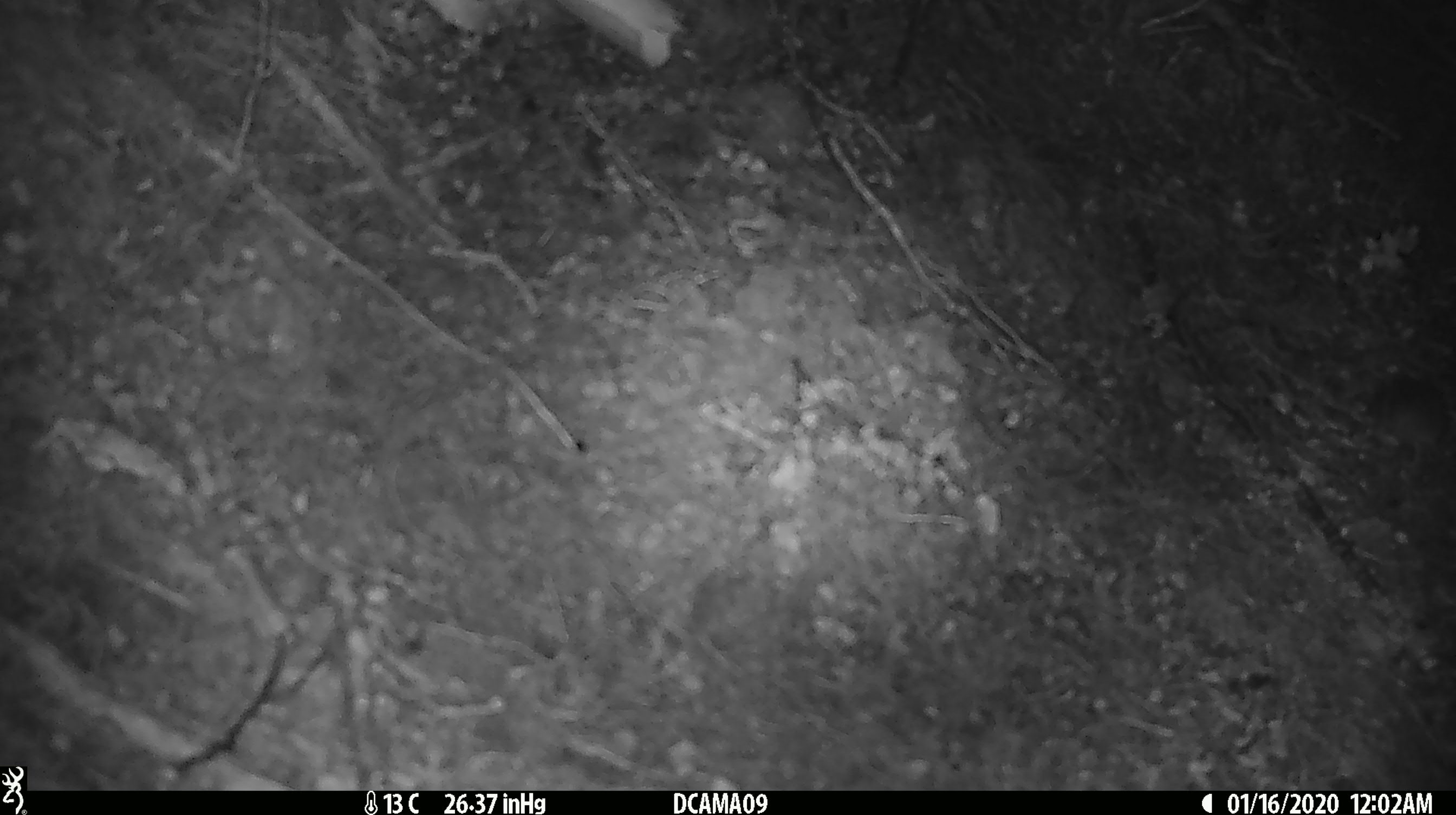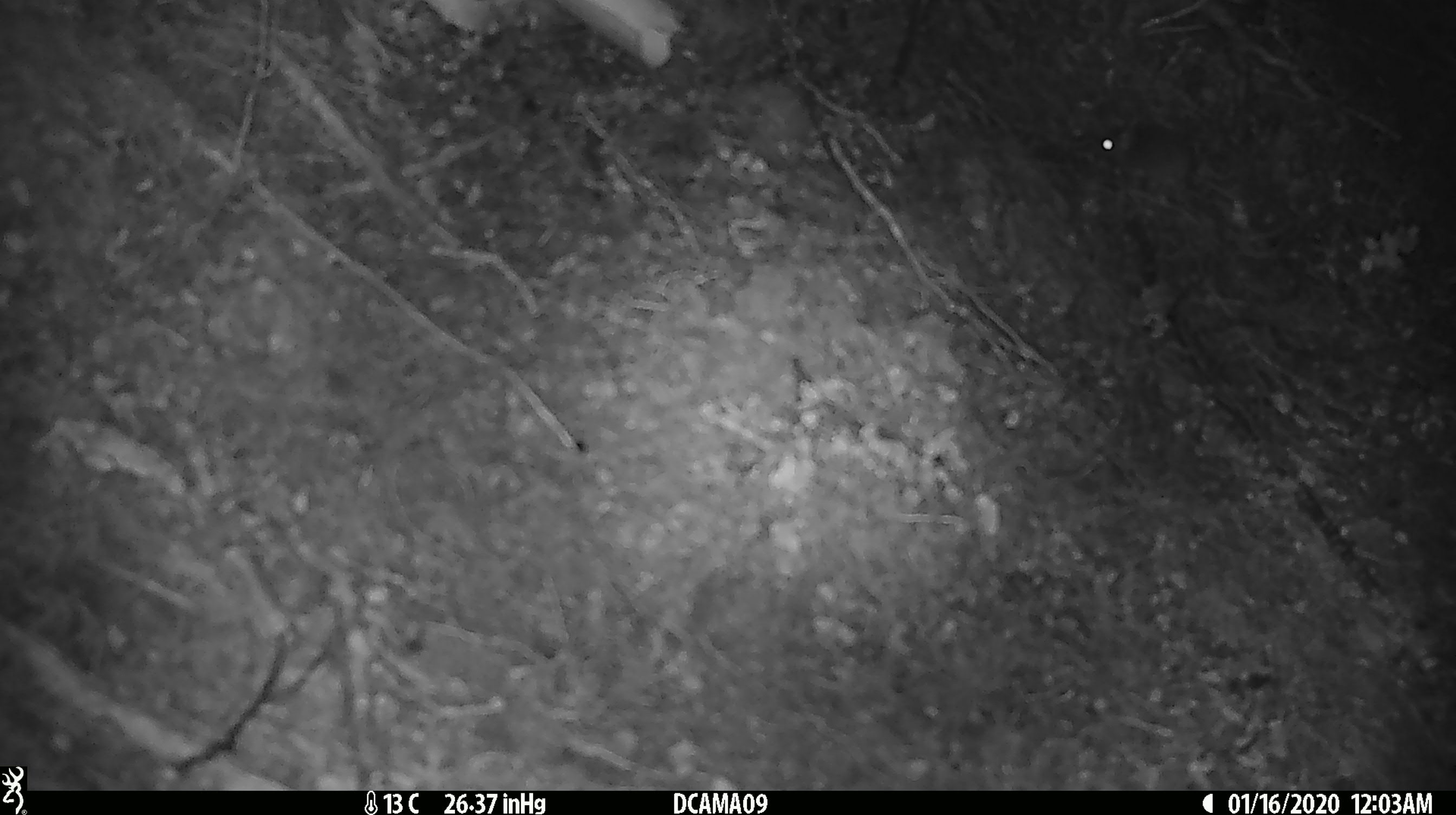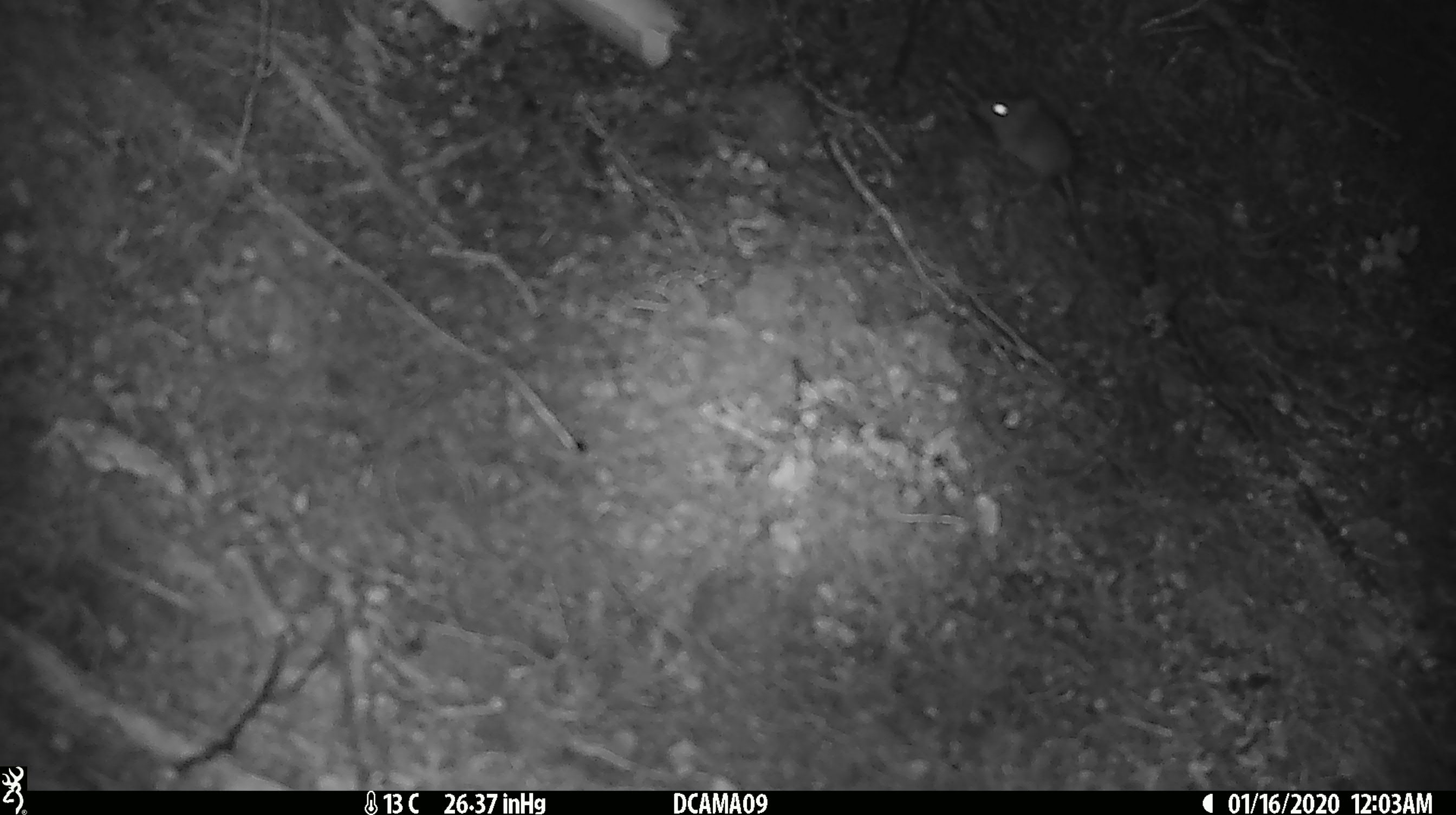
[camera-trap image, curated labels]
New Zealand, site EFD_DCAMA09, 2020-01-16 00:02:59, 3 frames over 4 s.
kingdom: Animalia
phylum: Chordata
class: Mammalia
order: Rodentia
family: Muridae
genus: Mus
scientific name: Mus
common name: mouse